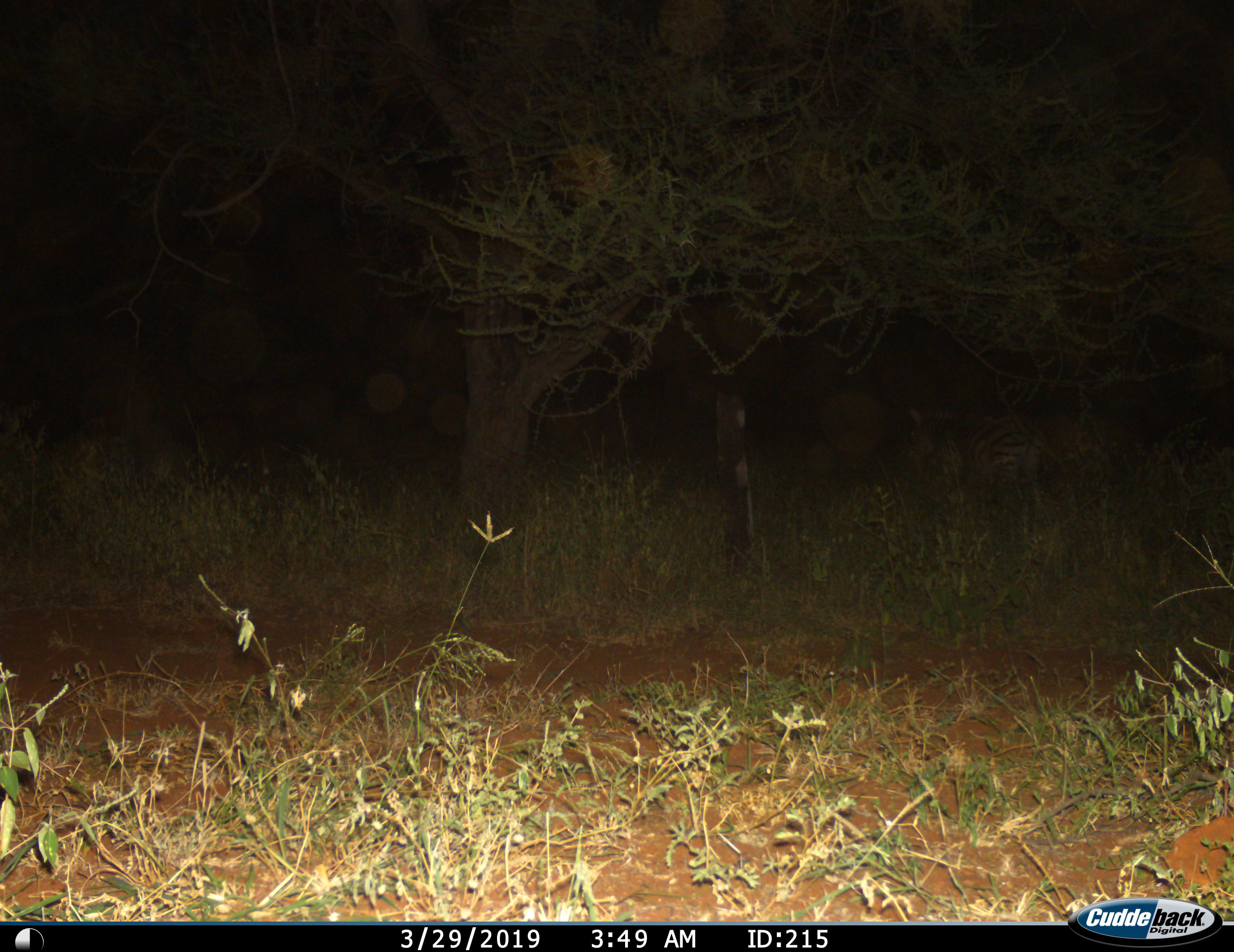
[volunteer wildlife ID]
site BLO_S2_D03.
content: unidentified animal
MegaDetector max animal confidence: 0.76